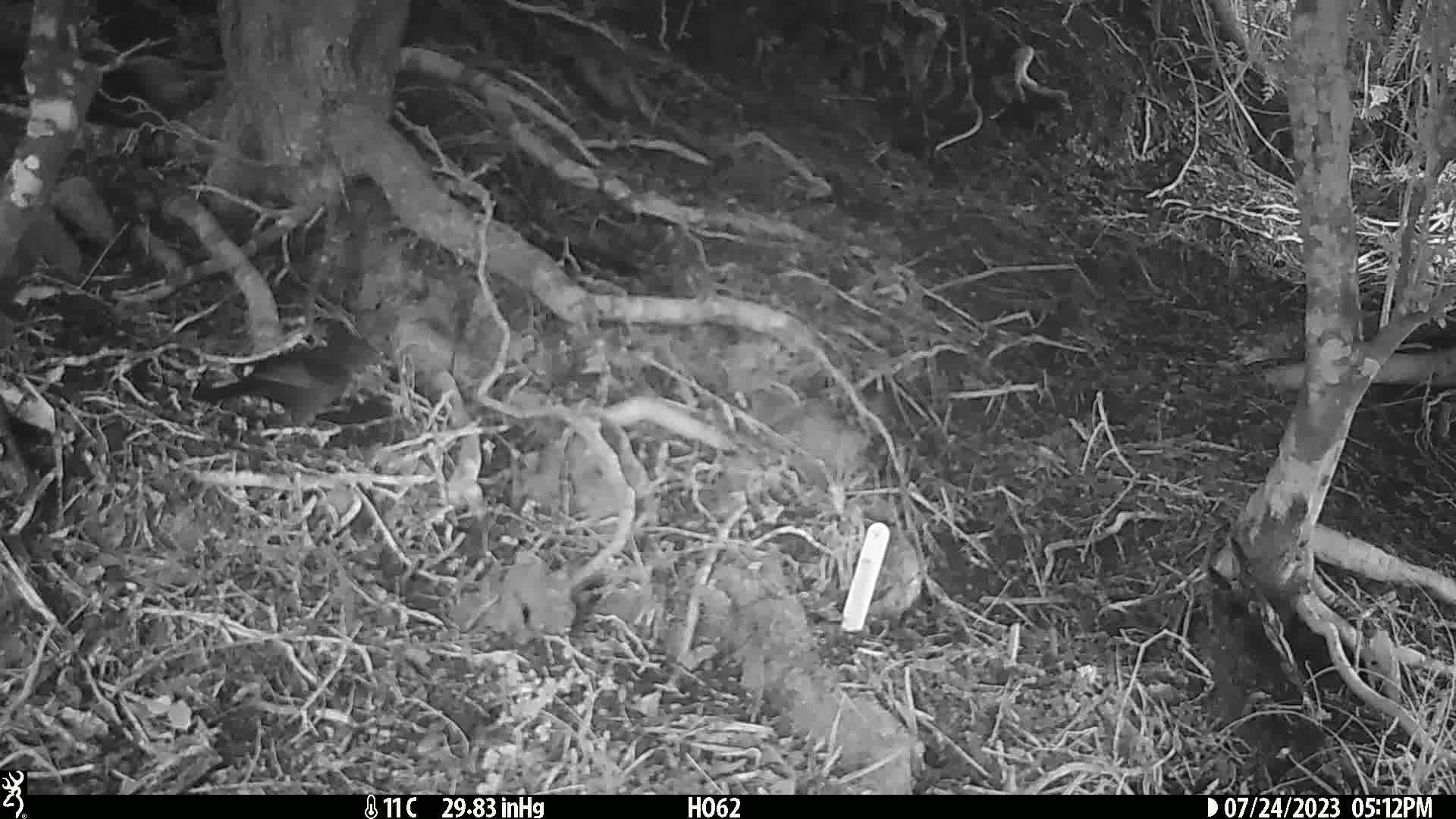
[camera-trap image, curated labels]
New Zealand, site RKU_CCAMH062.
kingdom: Animalia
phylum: Chordata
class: Aves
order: Passeriformes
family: Turdidae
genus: Turdus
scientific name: Turdus merula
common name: eurasian blackbird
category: blackbird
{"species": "blackbird (eurasian blackbird) (Turdus merula)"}